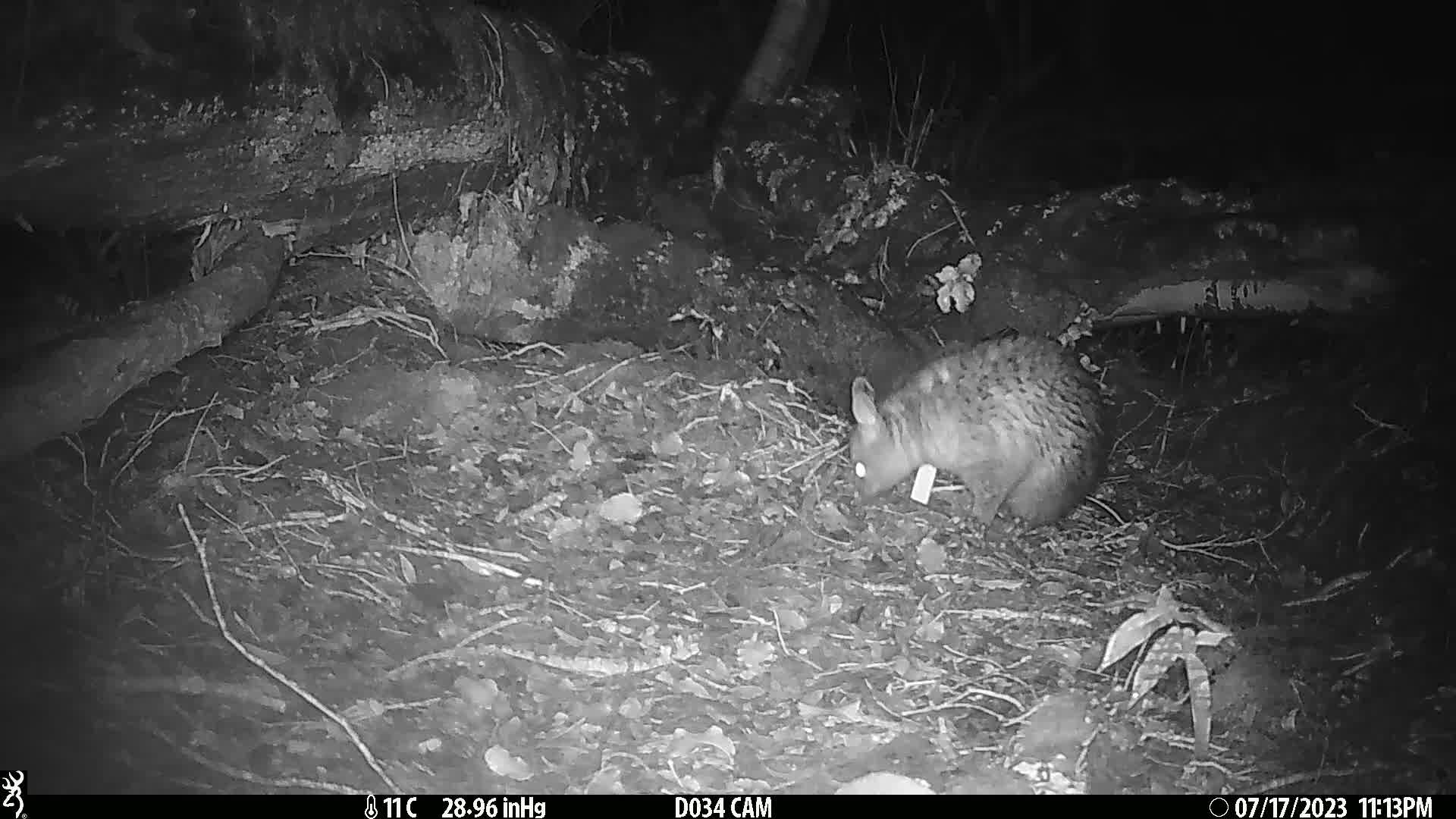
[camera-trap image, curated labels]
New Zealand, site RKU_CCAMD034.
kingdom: Animalia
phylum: Chordata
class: Mammalia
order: Diprotodontia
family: Phalangeridae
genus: Trichosurus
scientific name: Trichosurus vulpecula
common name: common brushtail possum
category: possum